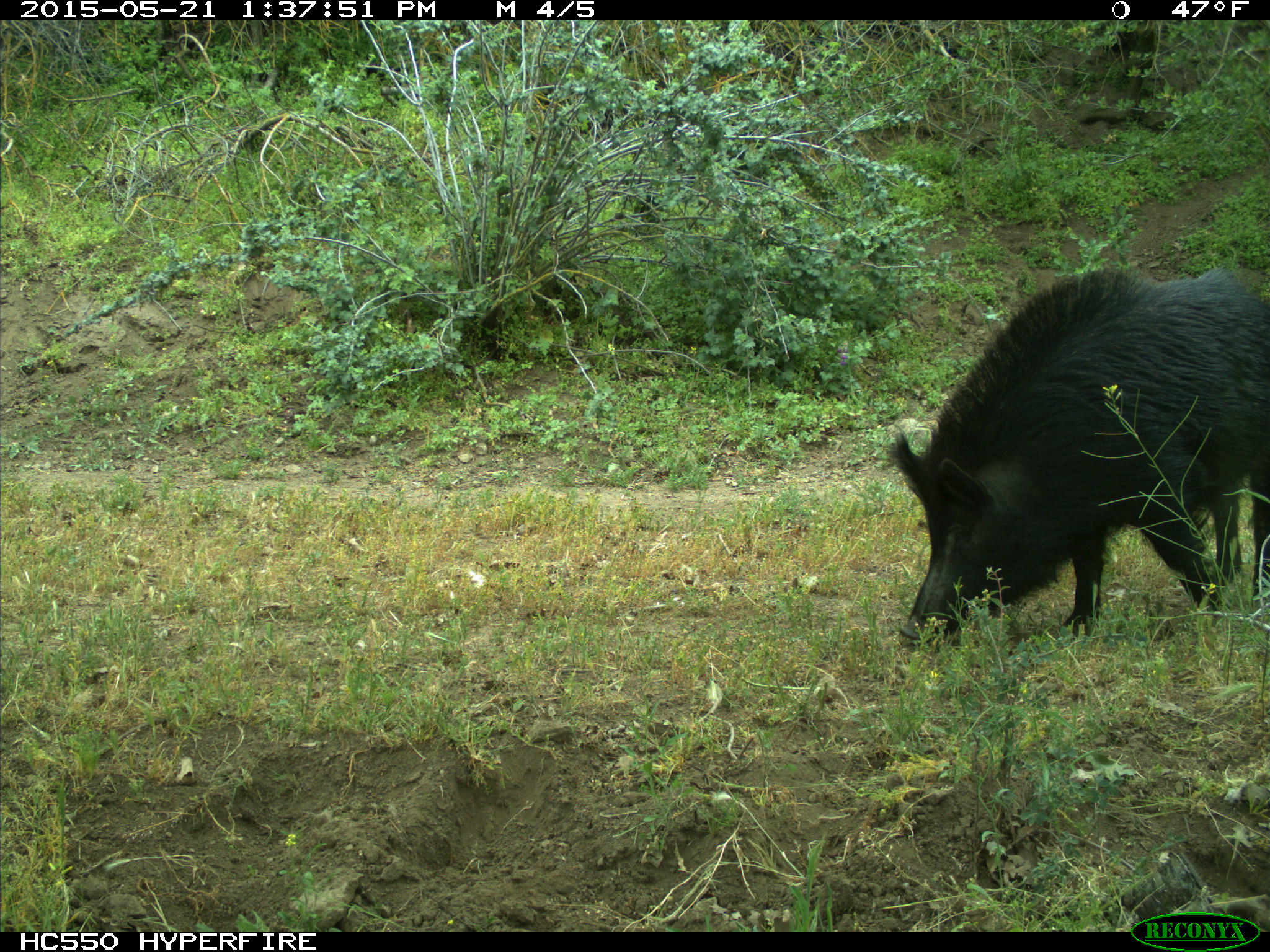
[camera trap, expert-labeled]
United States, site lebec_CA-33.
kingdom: Animalia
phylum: Chordata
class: Mammalia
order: Artiodactyla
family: Suidae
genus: Sus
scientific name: Sus scrofa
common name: wild boar